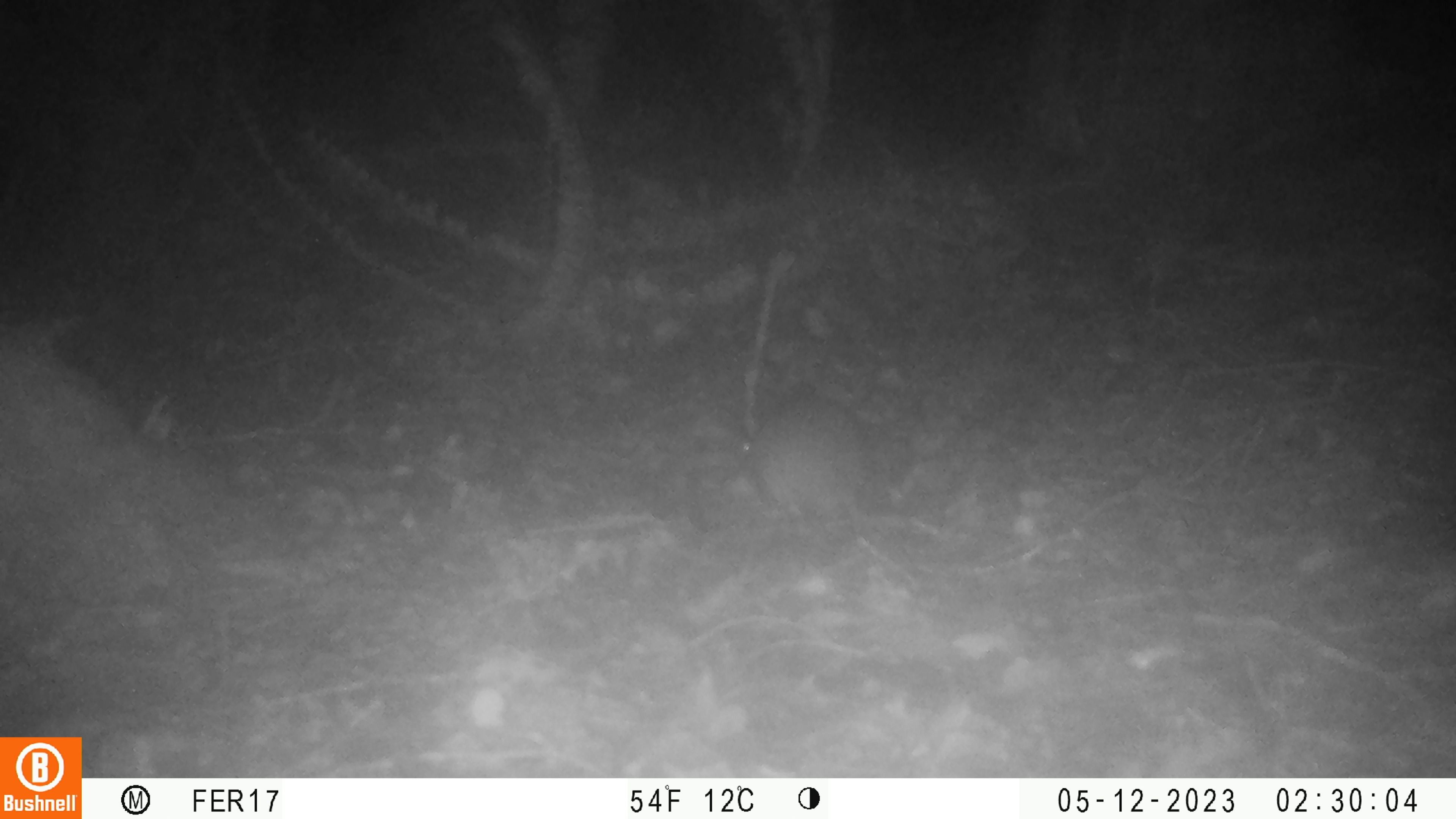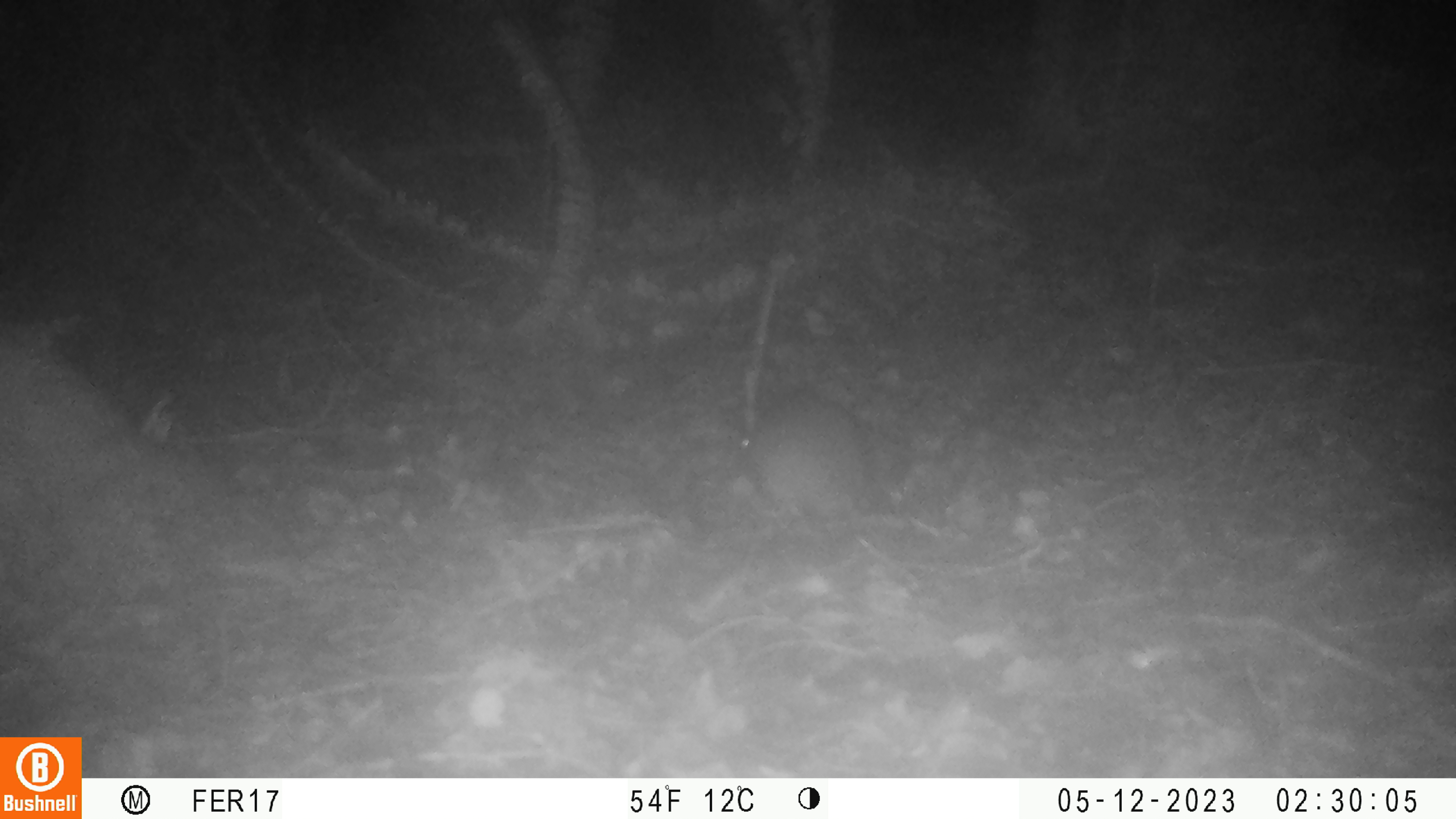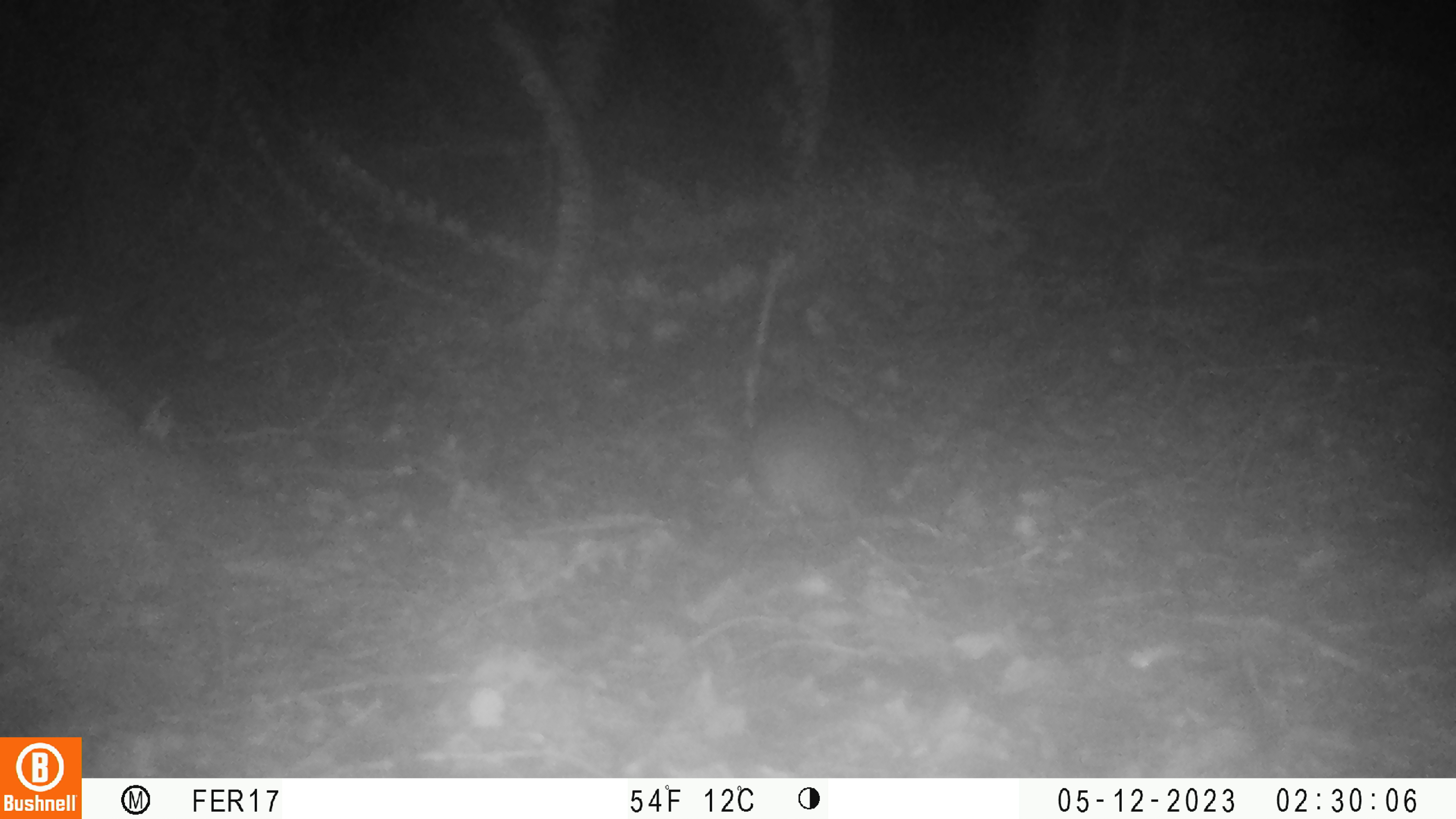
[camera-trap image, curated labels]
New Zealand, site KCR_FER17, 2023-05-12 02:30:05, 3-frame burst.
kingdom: Animalia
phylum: Chordata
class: Mammalia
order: Rodentia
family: Muridae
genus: Rattus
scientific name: Rattus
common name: rat